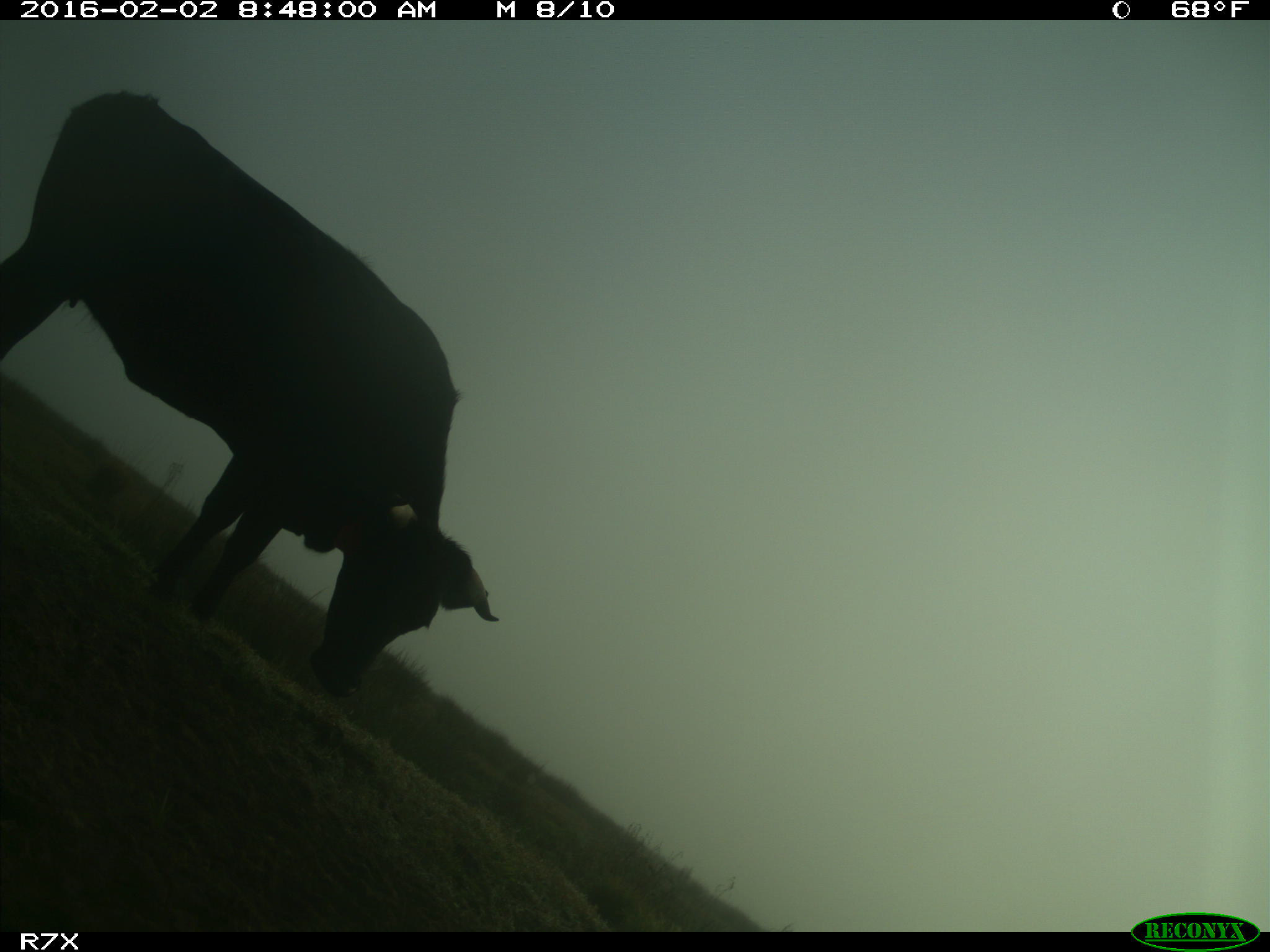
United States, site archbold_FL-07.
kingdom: Animalia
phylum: Chordata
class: Mammalia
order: Artiodactyla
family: Bovidae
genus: Bos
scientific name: Bos taurus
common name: domestic cow